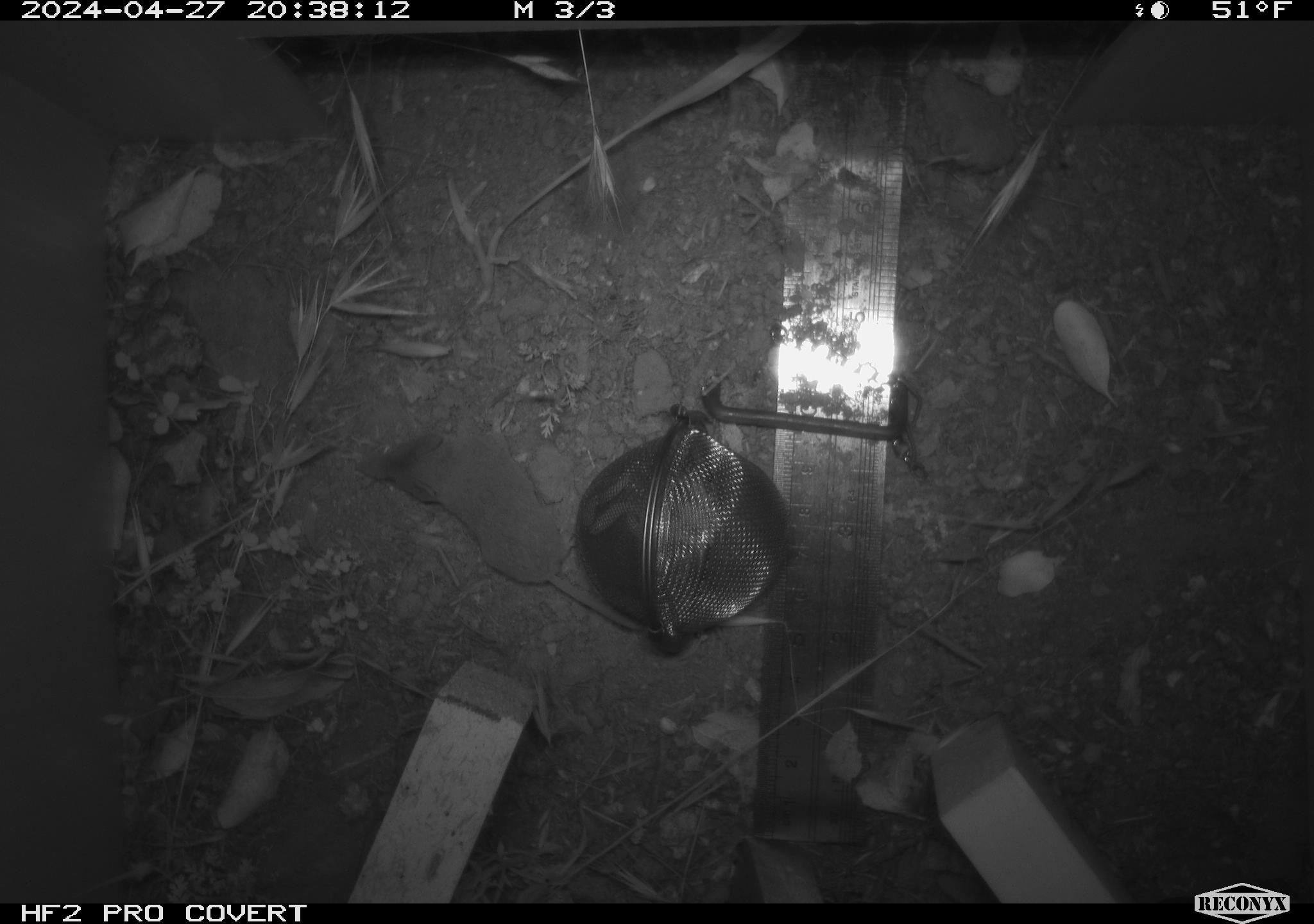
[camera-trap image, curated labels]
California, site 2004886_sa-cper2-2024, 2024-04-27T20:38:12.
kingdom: Animalia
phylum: Chordata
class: Mammalia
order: Rodentia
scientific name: Rodentia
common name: rodent